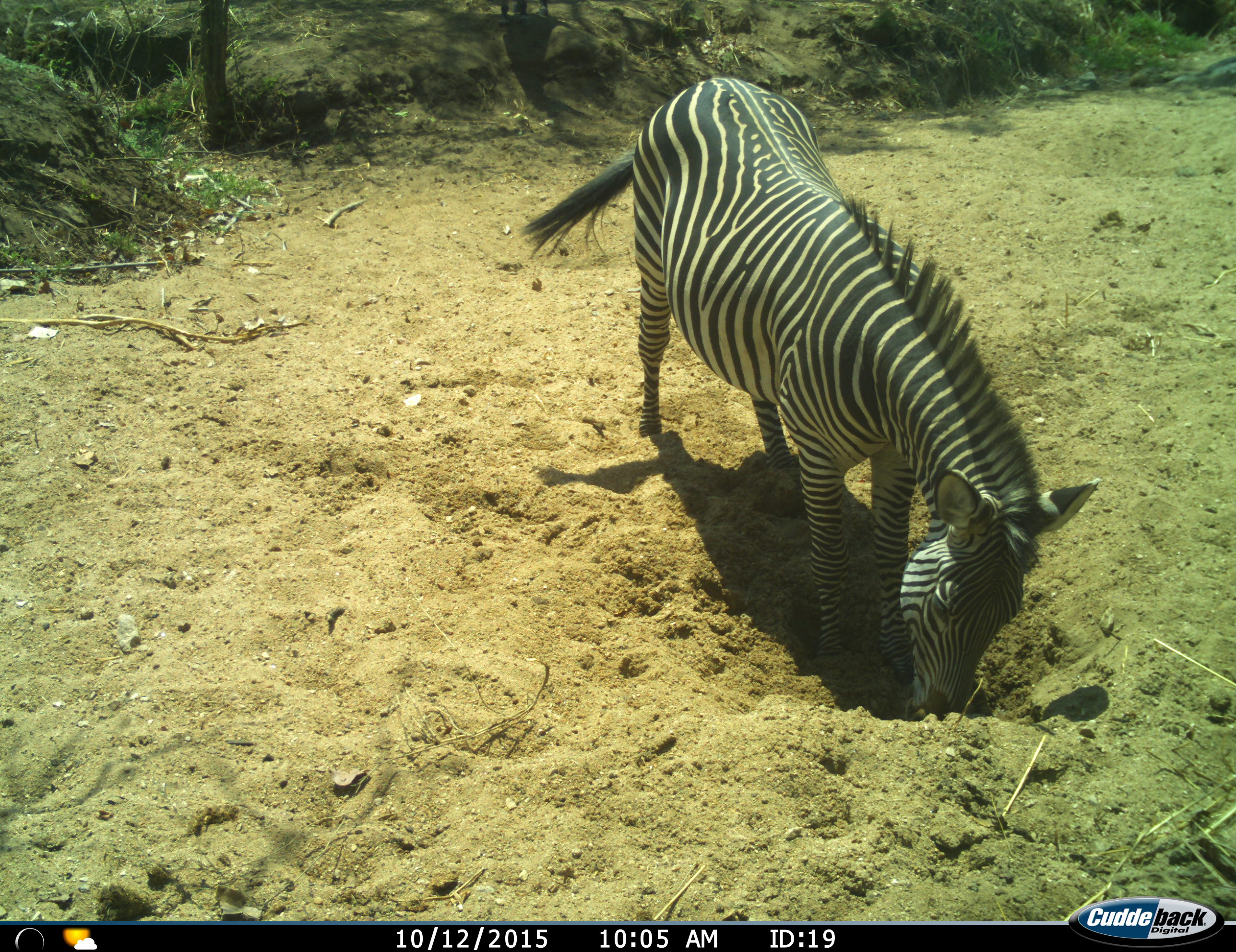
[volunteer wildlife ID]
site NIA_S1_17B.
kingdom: Animalia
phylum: Chordata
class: Mammalia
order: Perissodactyla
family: Equidae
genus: Equus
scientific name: Equus quagga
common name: plains zebra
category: zebraplains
Zebraplains (plains zebra) (Equus quagga), count 1. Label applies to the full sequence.